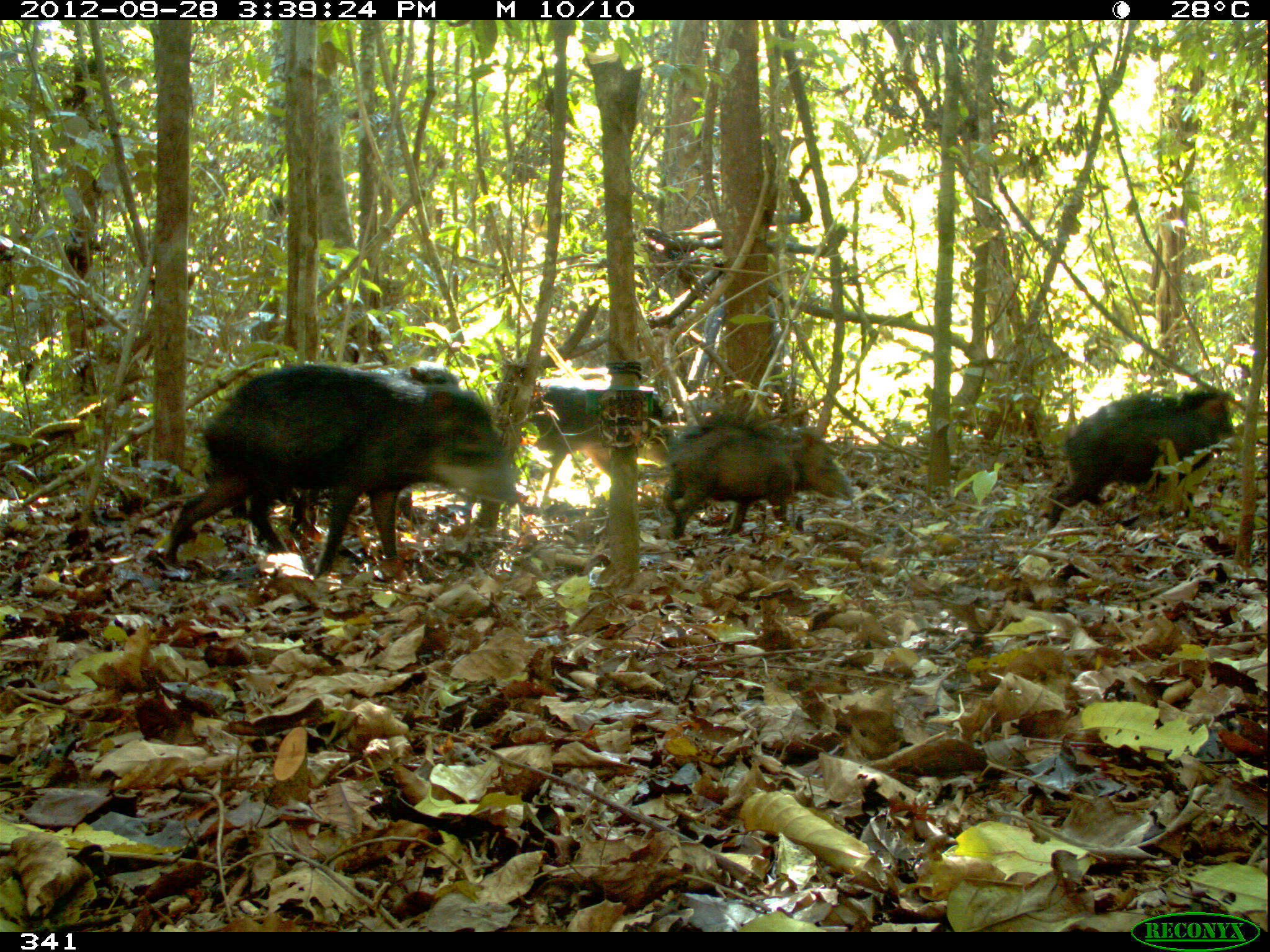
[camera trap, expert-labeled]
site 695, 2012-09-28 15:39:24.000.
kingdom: Animalia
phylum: Chordata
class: Mammalia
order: Artiodactyla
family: Tayassuidae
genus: Tayassu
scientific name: Tayassu pecari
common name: white-lipped peccary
Tayassu pecari (white-lipped peccary).